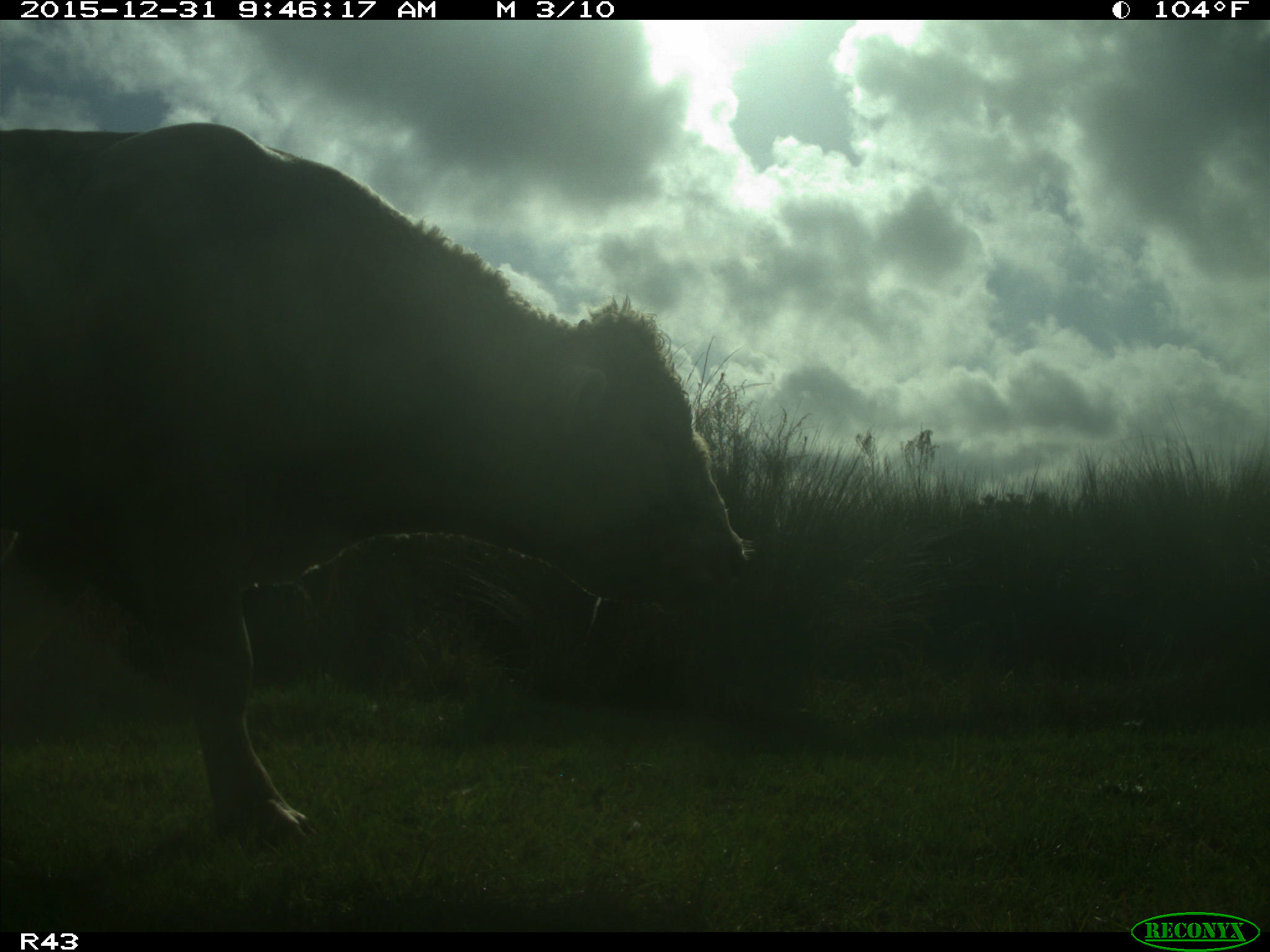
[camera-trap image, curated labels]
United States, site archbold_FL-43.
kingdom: Animalia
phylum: Chordata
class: Mammalia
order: Artiodactyla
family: Bovidae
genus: Bos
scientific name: Bos taurus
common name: domestic cow